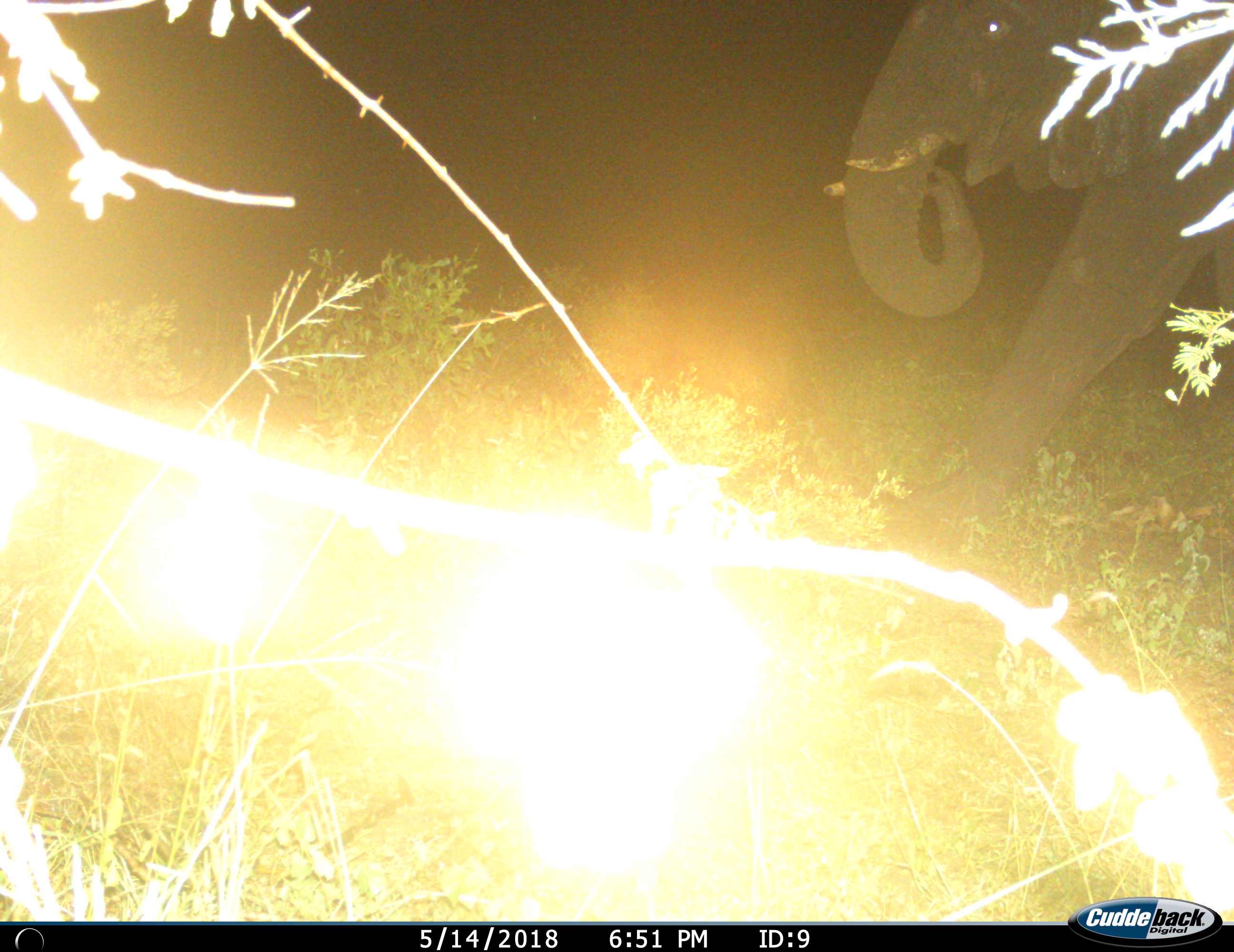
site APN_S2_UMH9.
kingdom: Animalia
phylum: Chordata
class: Mammalia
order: Proboscidea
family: Elephantidae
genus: Loxodonta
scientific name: Loxodonta africana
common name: african bush elephant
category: elephant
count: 1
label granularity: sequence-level